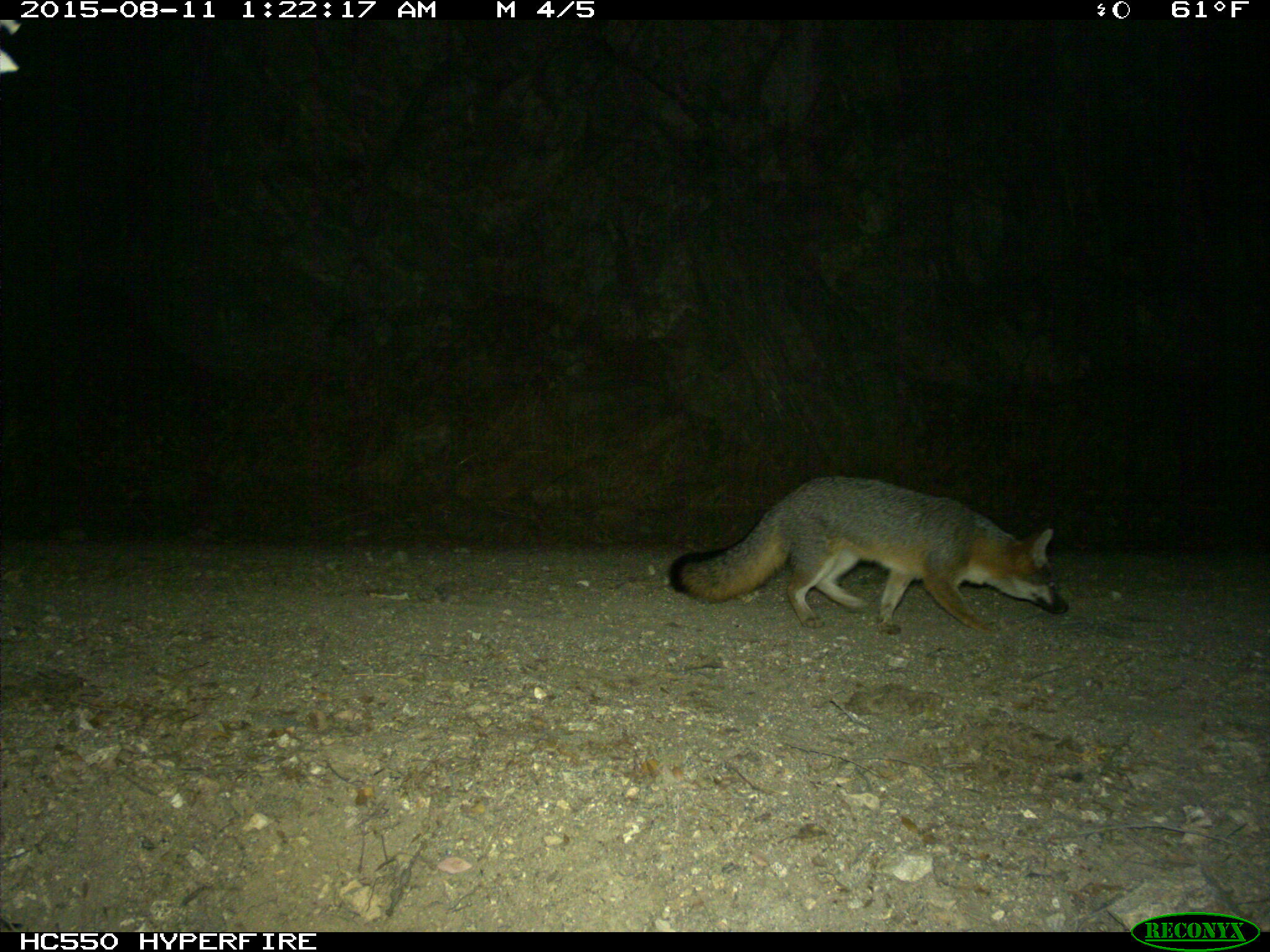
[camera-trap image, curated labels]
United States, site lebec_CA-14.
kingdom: Animalia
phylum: Chordata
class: Mammalia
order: Carnivora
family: Canidae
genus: Urocyon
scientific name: Urocyon cinereoargenteus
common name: gray fox